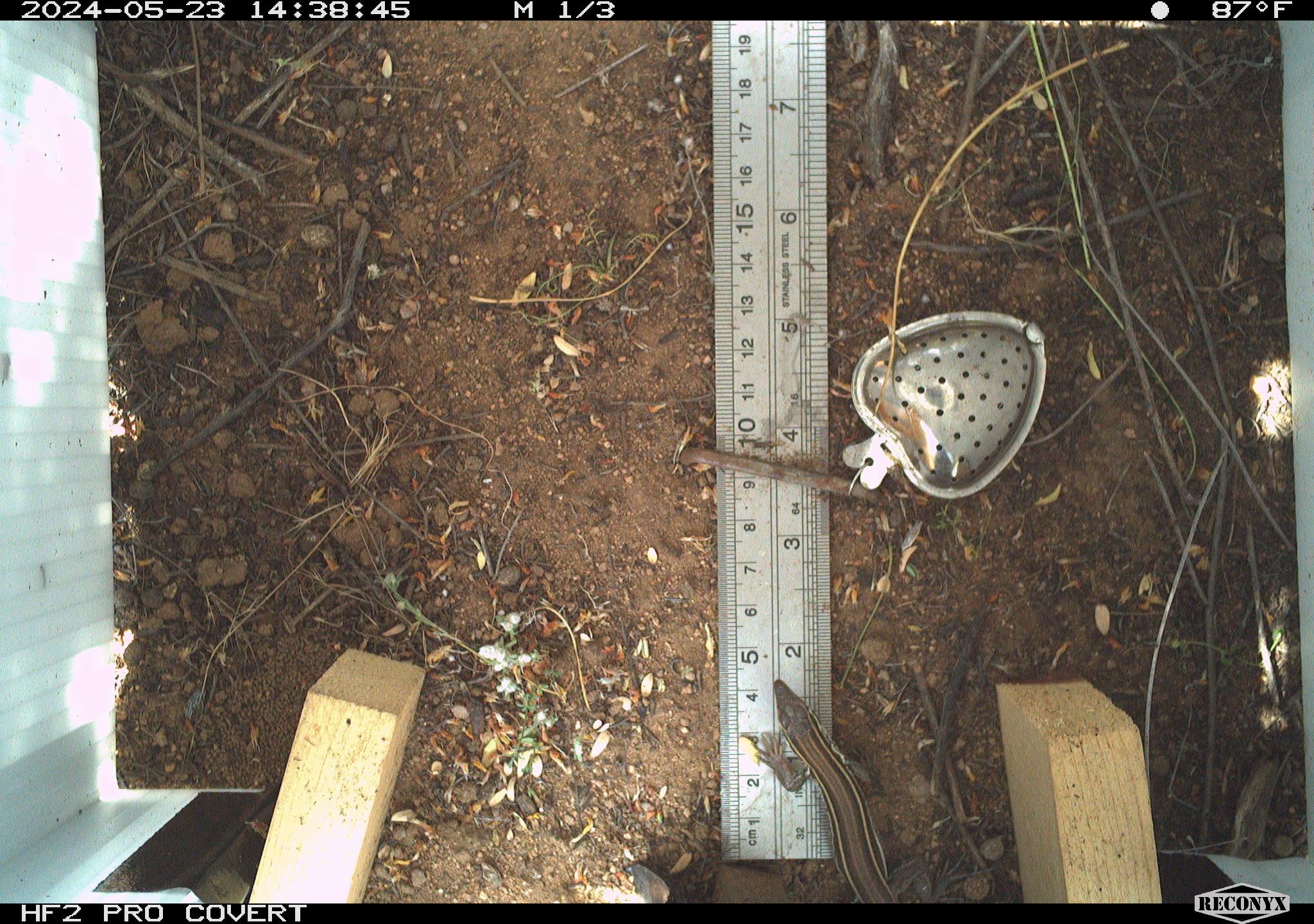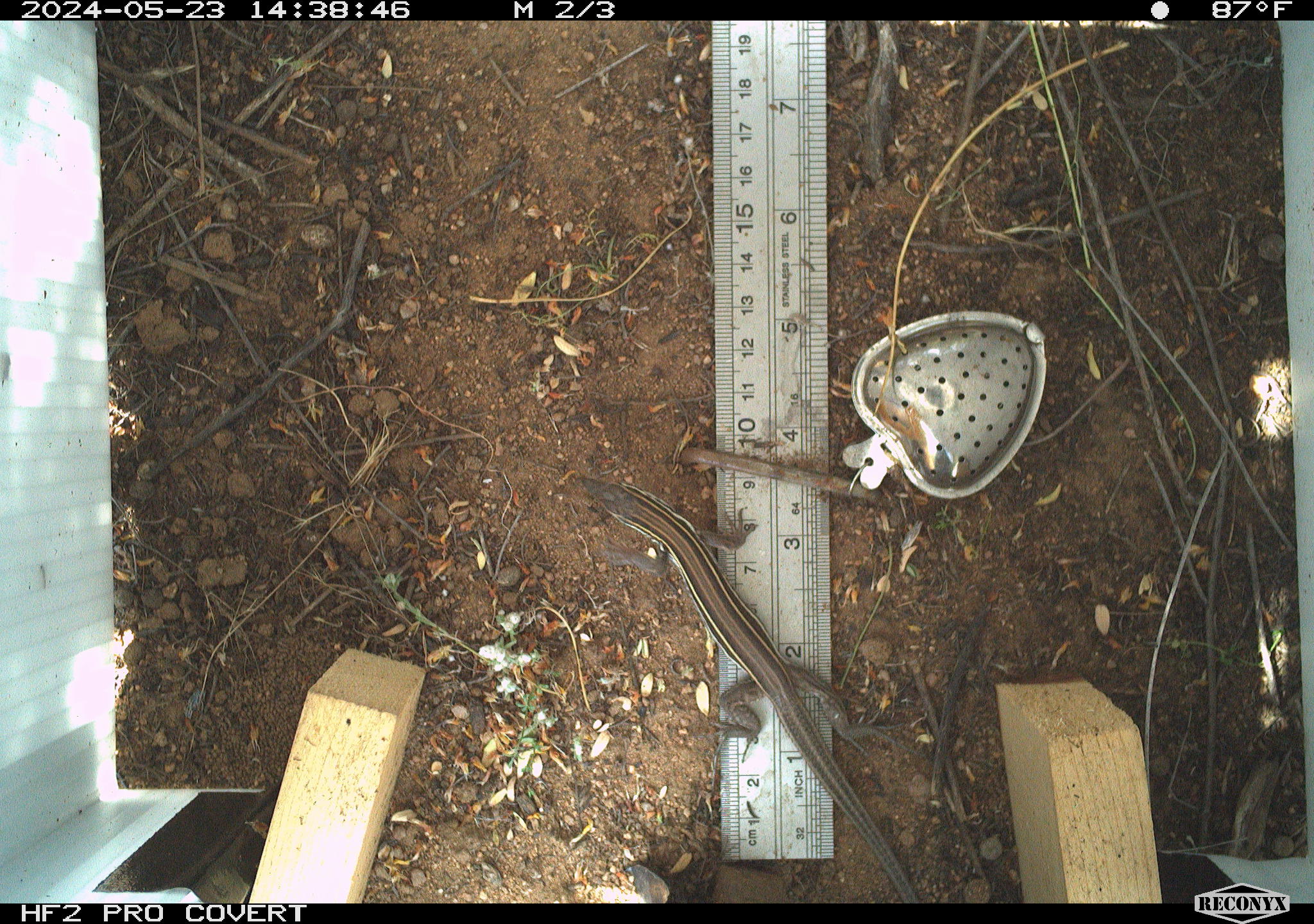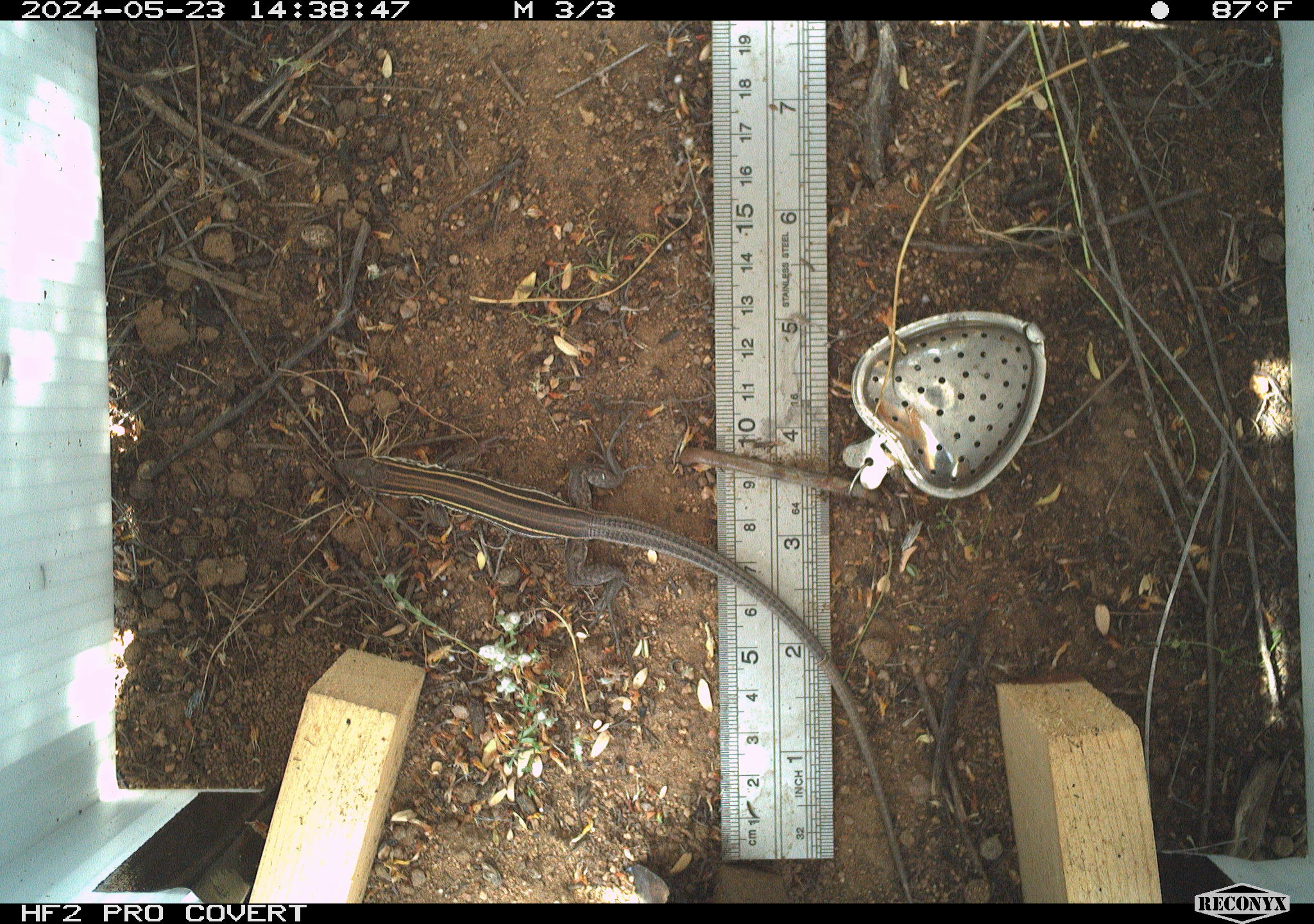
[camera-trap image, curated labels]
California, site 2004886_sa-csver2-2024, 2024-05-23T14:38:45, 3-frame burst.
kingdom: Animalia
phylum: Chordata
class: Reptilia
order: Squamata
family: Scincidae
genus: Plestiodon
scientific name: Plestiodon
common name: blue-tailed skinks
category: plestiodon species